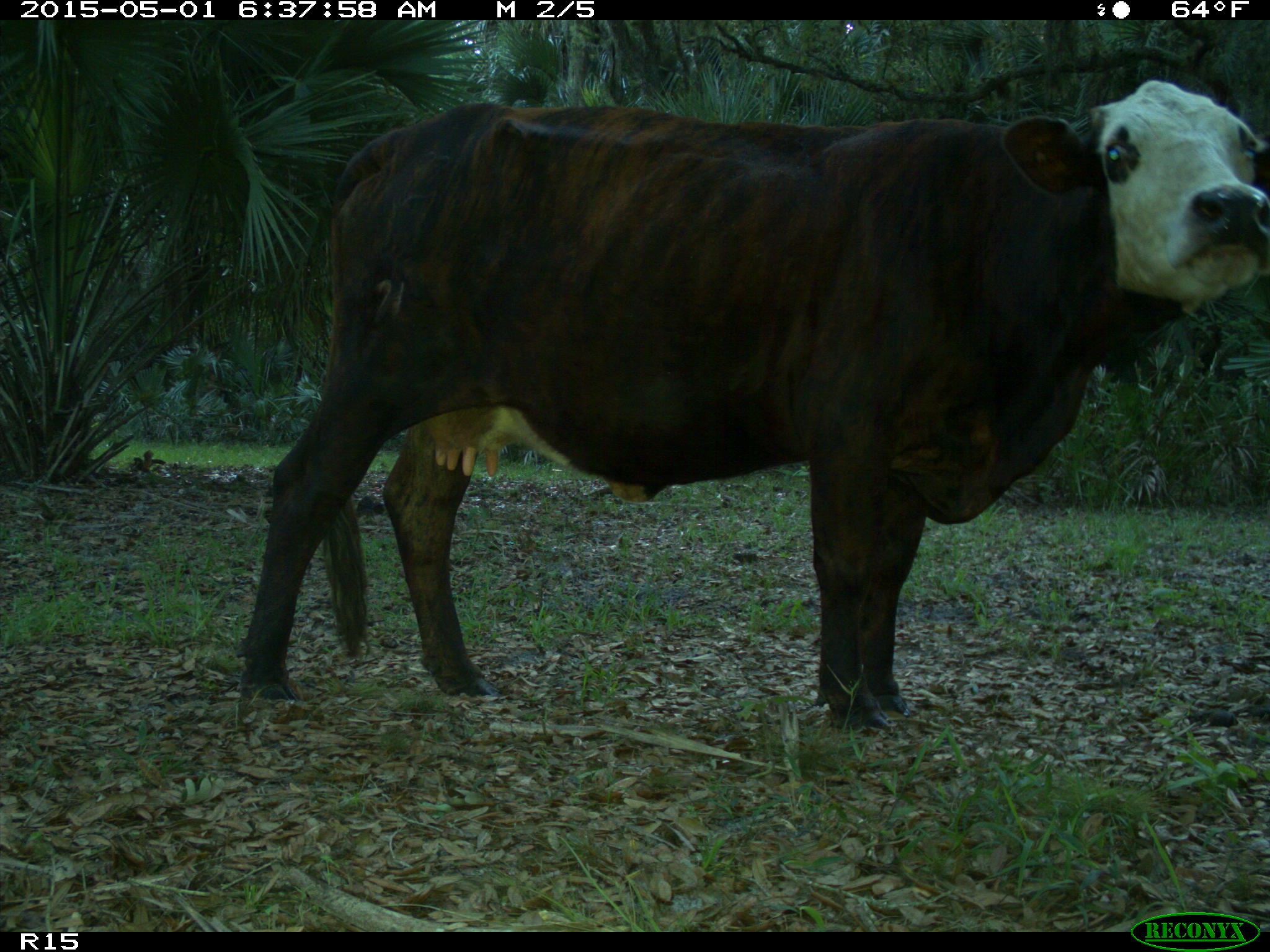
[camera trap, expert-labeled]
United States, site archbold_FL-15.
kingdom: Animalia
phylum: Chordata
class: Mammalia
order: Artiodactyla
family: Bovidae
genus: Bos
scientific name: Bos taurus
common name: domestic cow